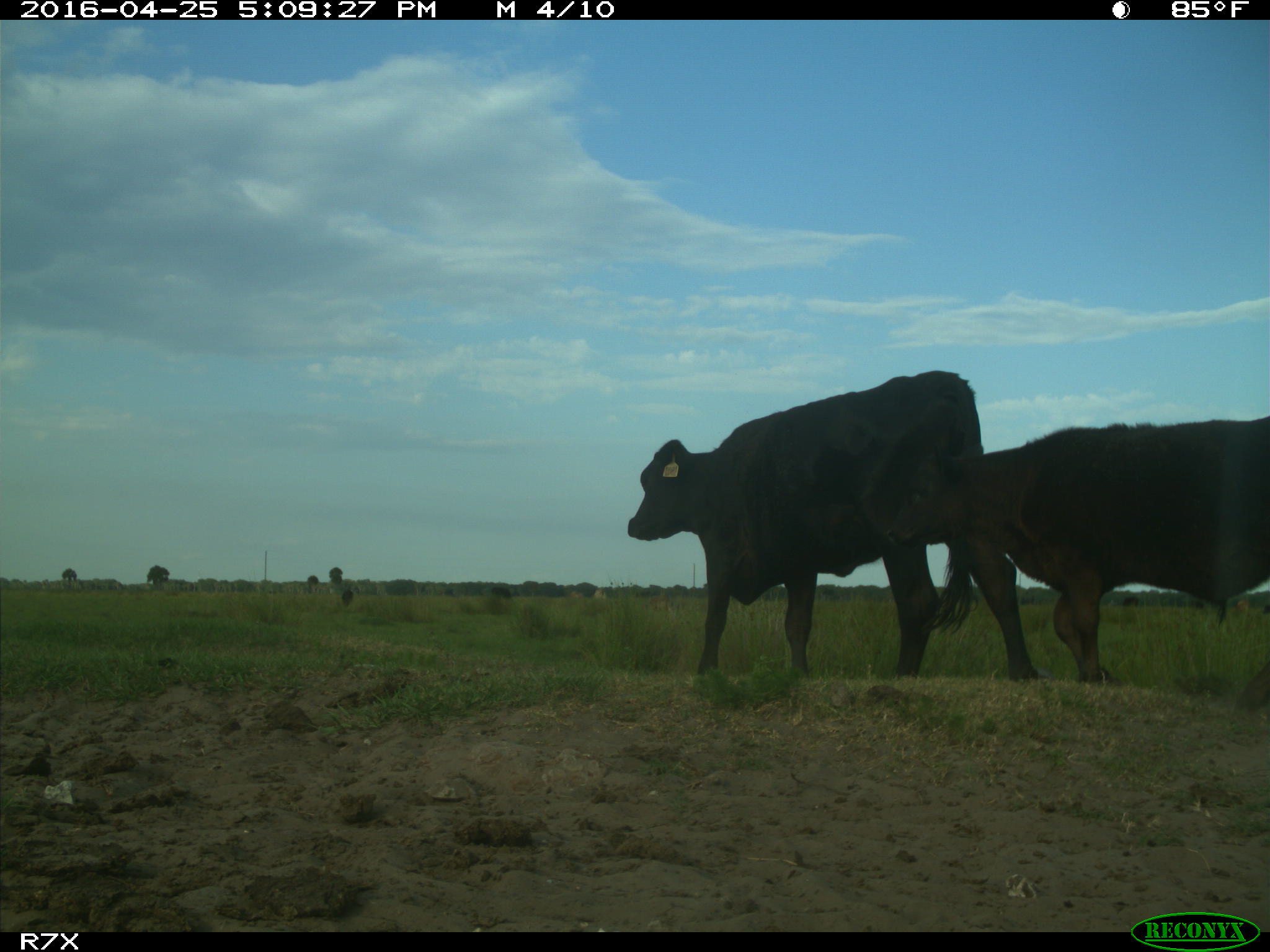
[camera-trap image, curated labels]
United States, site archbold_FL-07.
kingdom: Animalia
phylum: Chordata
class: Mammalia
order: Artiodactyla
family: Bovidae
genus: Bos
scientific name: Bos taurus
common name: domestic cow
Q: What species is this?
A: Bos taurus (domestic cow).